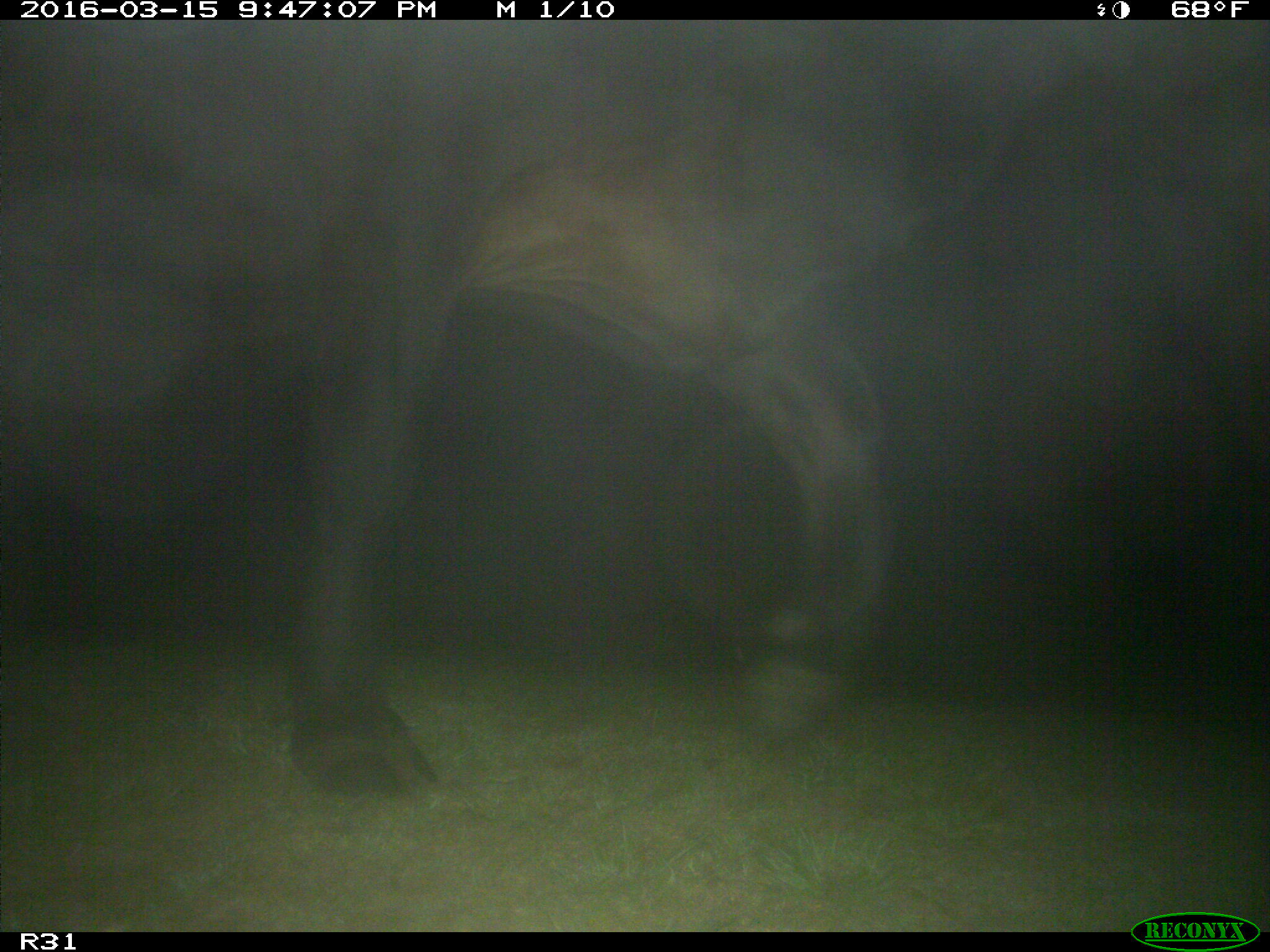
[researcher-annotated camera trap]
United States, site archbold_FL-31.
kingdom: Animalia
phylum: Chordata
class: Mammalia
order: Artiodactyla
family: Bovidae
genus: Bos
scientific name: Bos taurus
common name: domestic cow